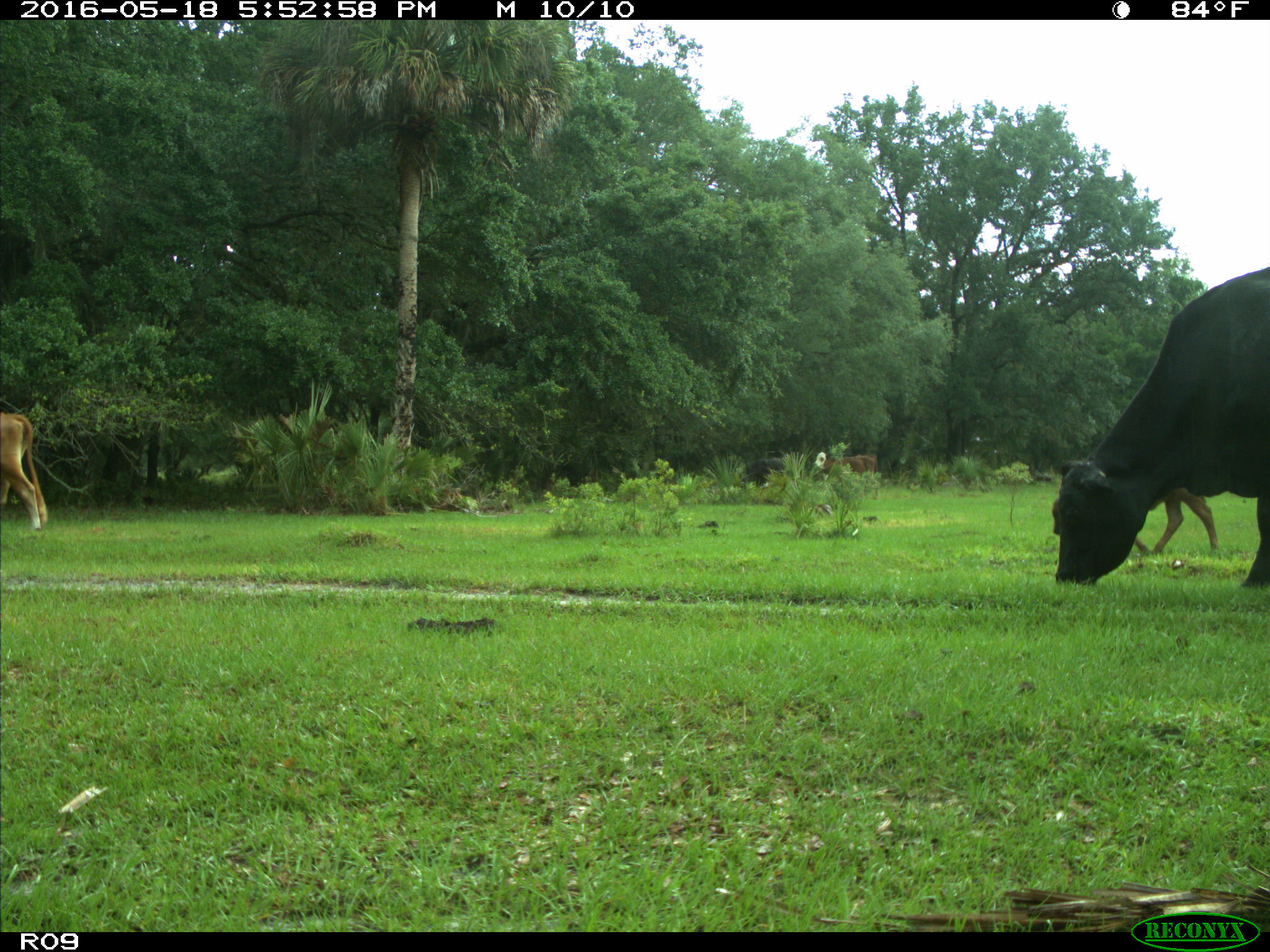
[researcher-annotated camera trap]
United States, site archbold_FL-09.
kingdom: Animalia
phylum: Chordata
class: Mammalia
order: Artiodactyla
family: Bovidae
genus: Bos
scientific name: Bos taurus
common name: domestic cow